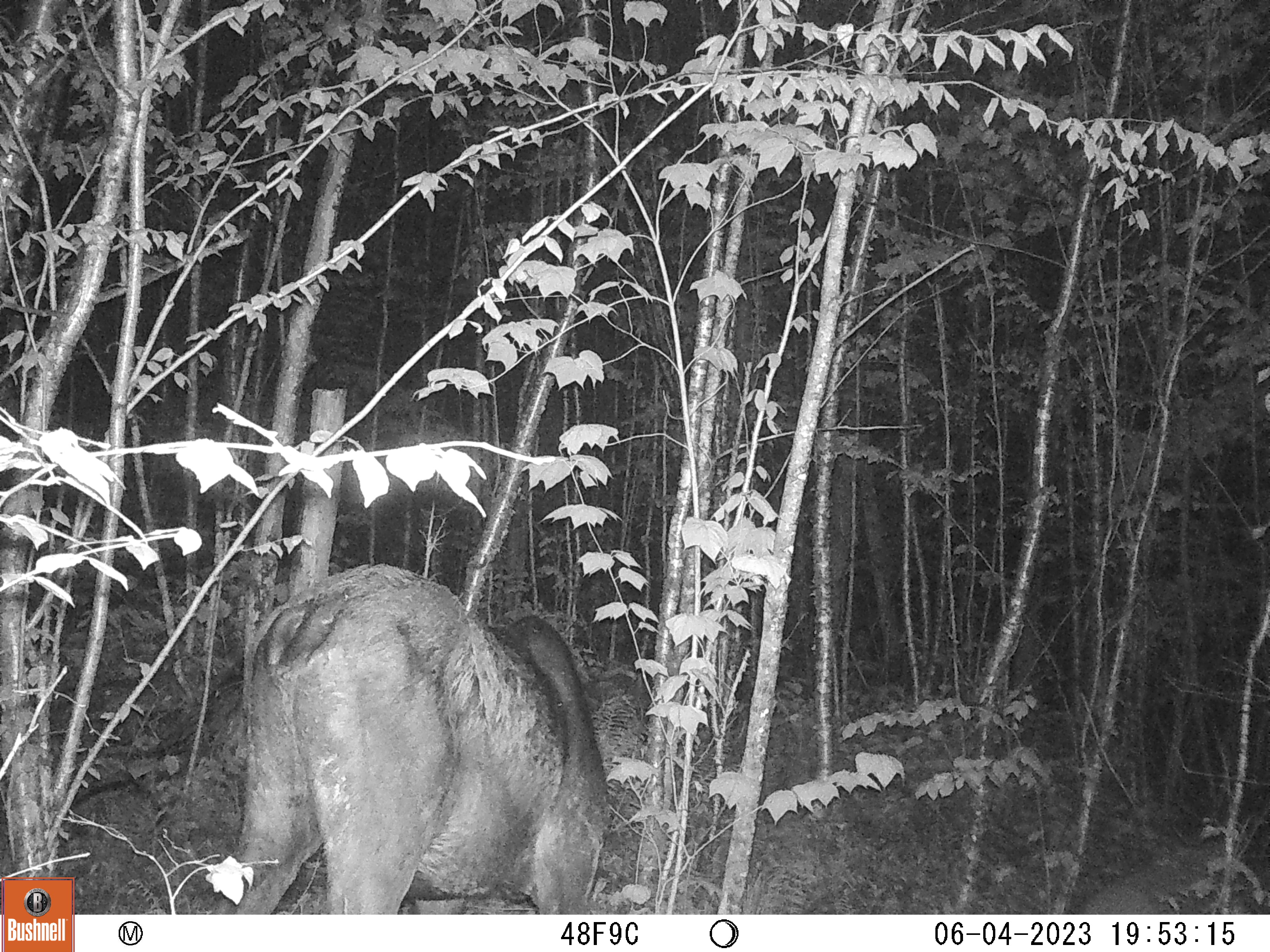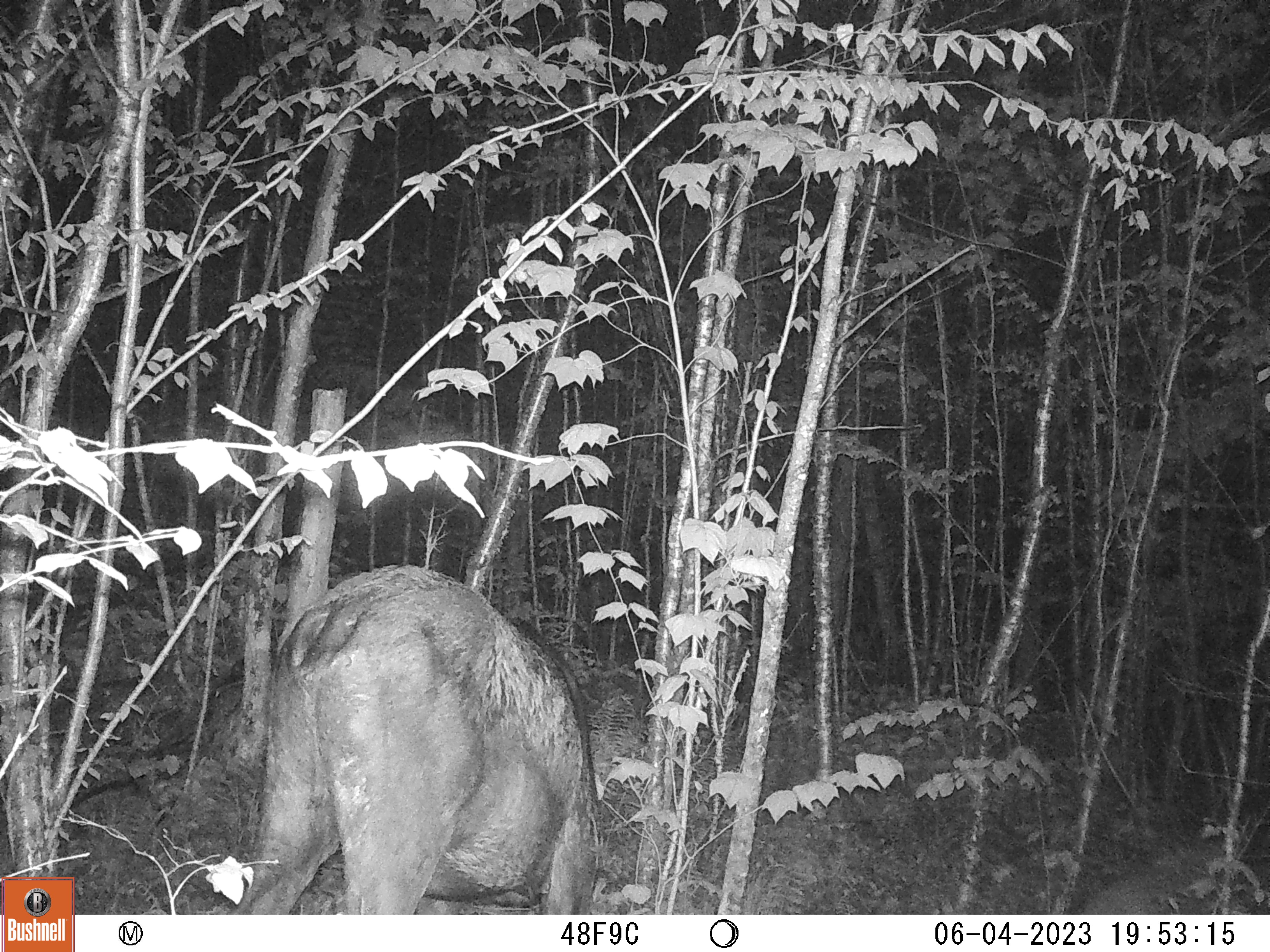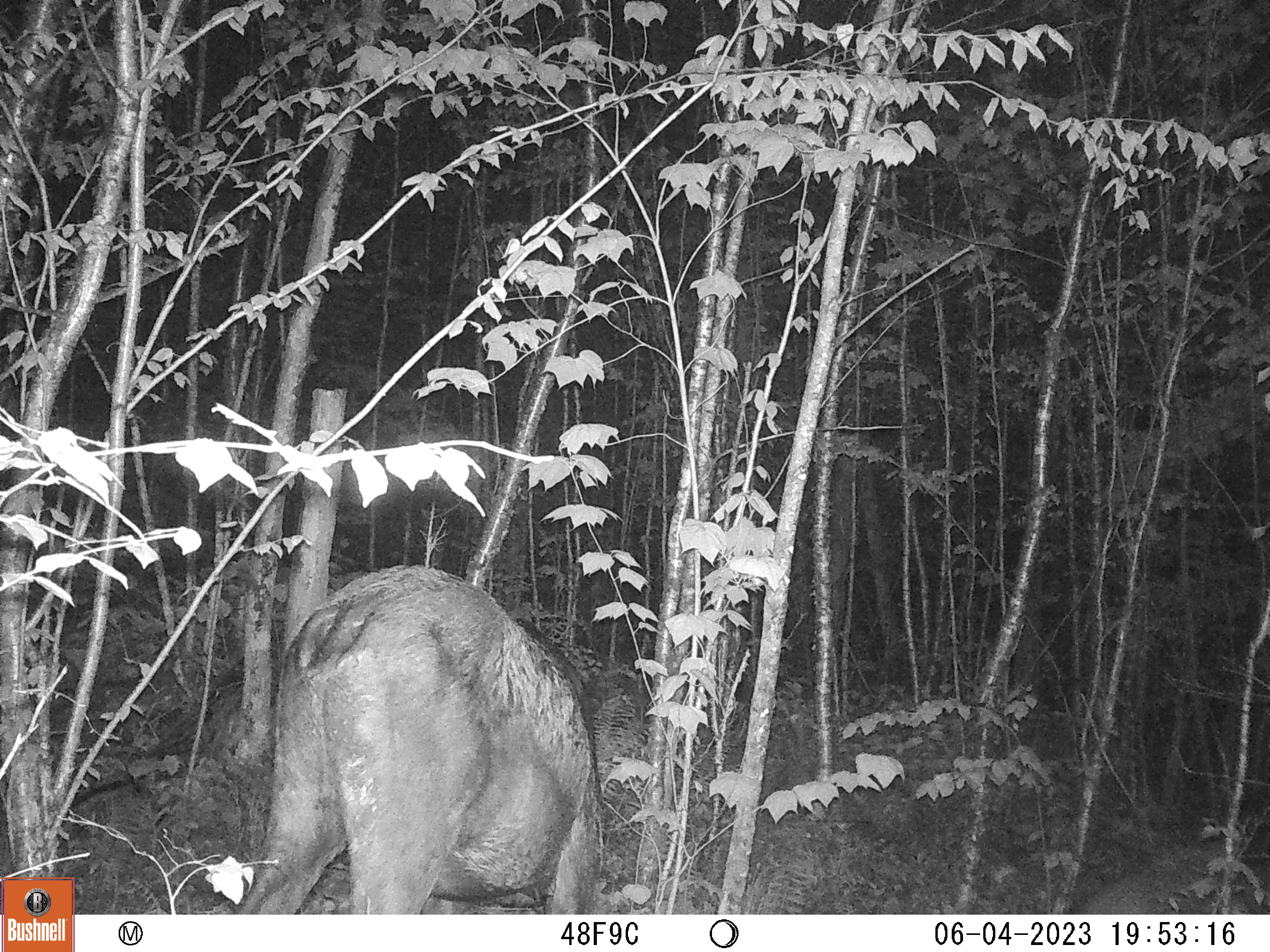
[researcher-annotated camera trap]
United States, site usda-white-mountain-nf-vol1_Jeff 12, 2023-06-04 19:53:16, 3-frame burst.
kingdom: Animalia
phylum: Chordata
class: Mammalia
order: Artiodactyla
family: Cervidae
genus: Alces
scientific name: Alces alces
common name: moose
Moose (Alces alces).